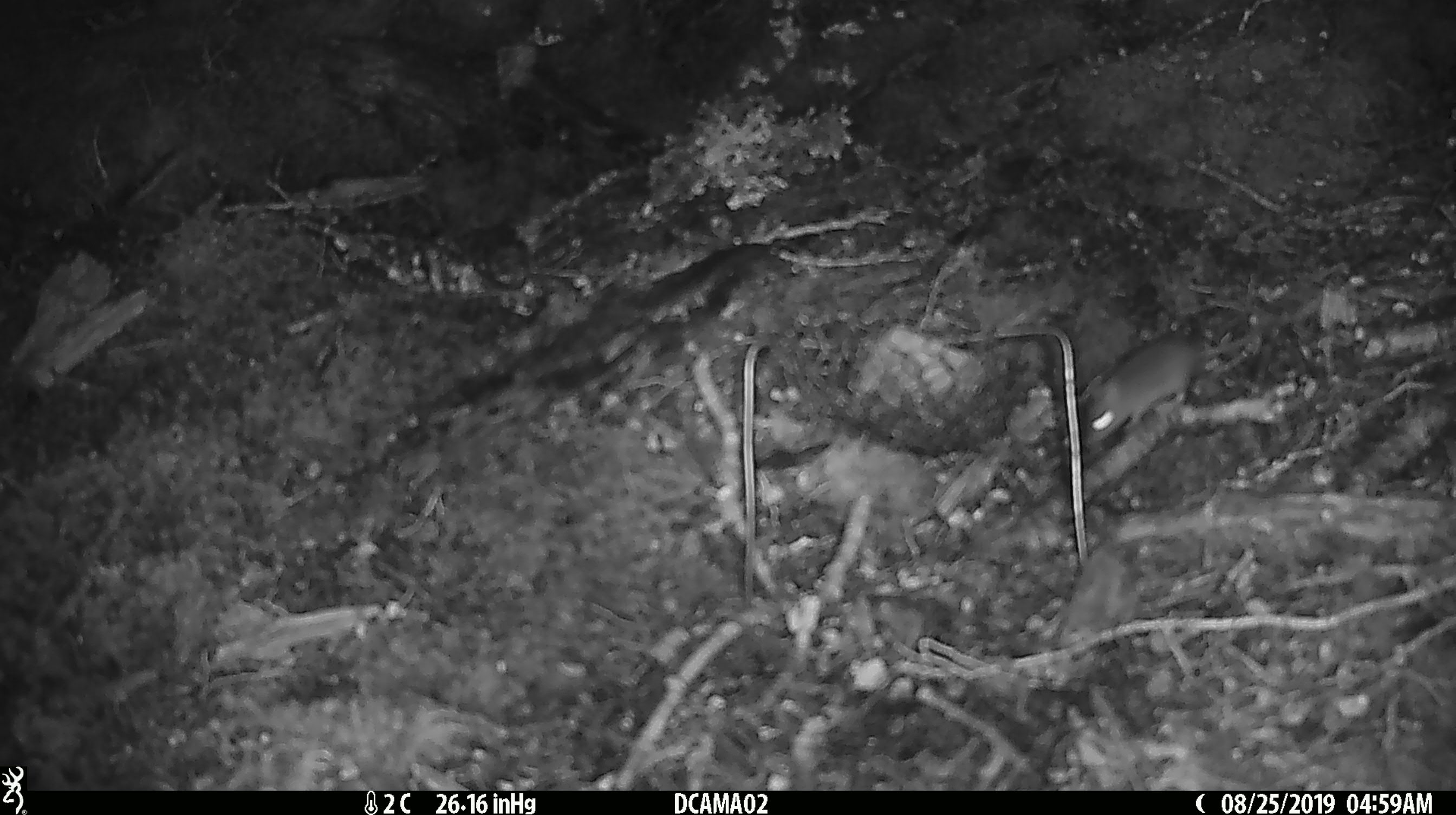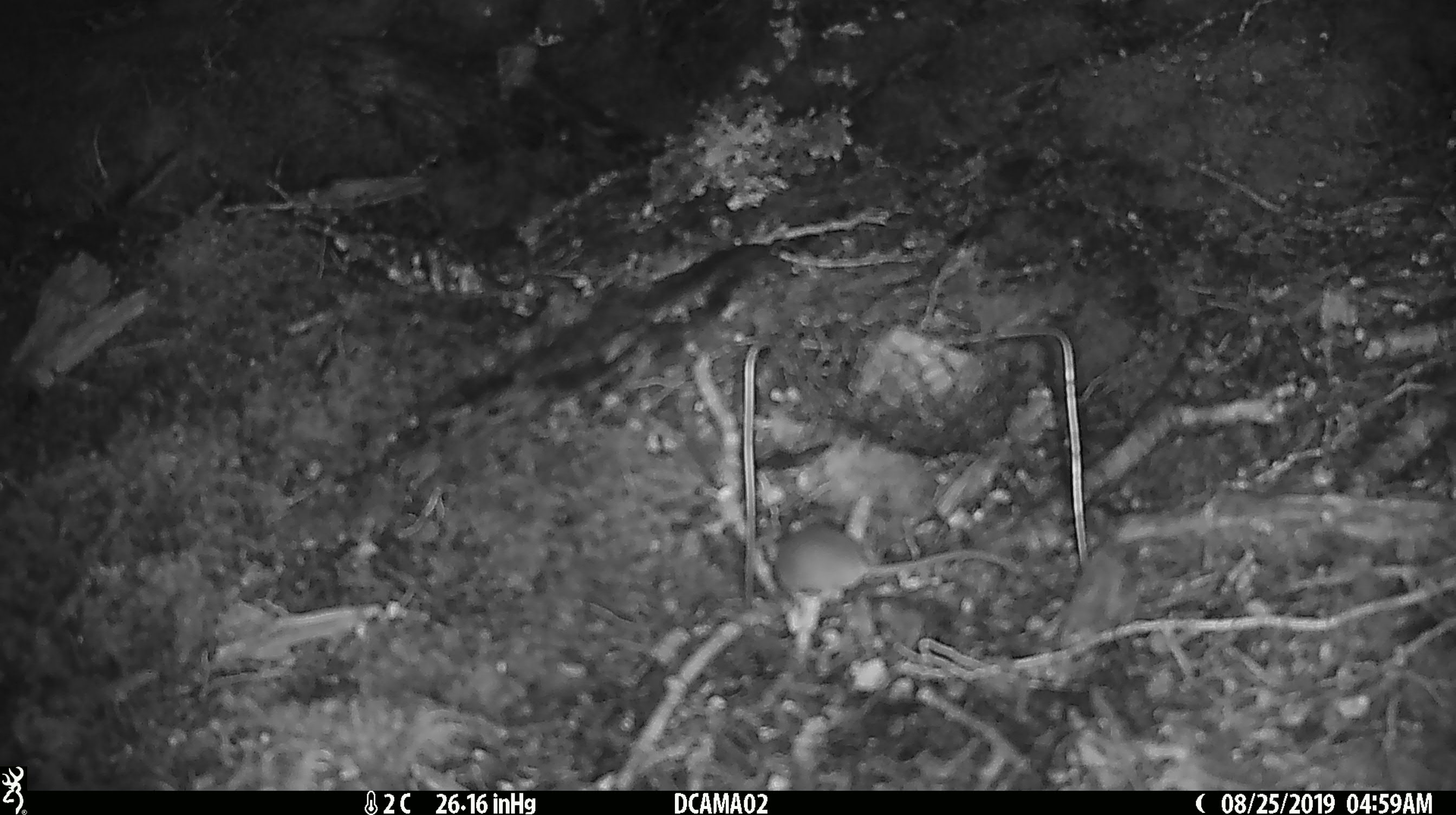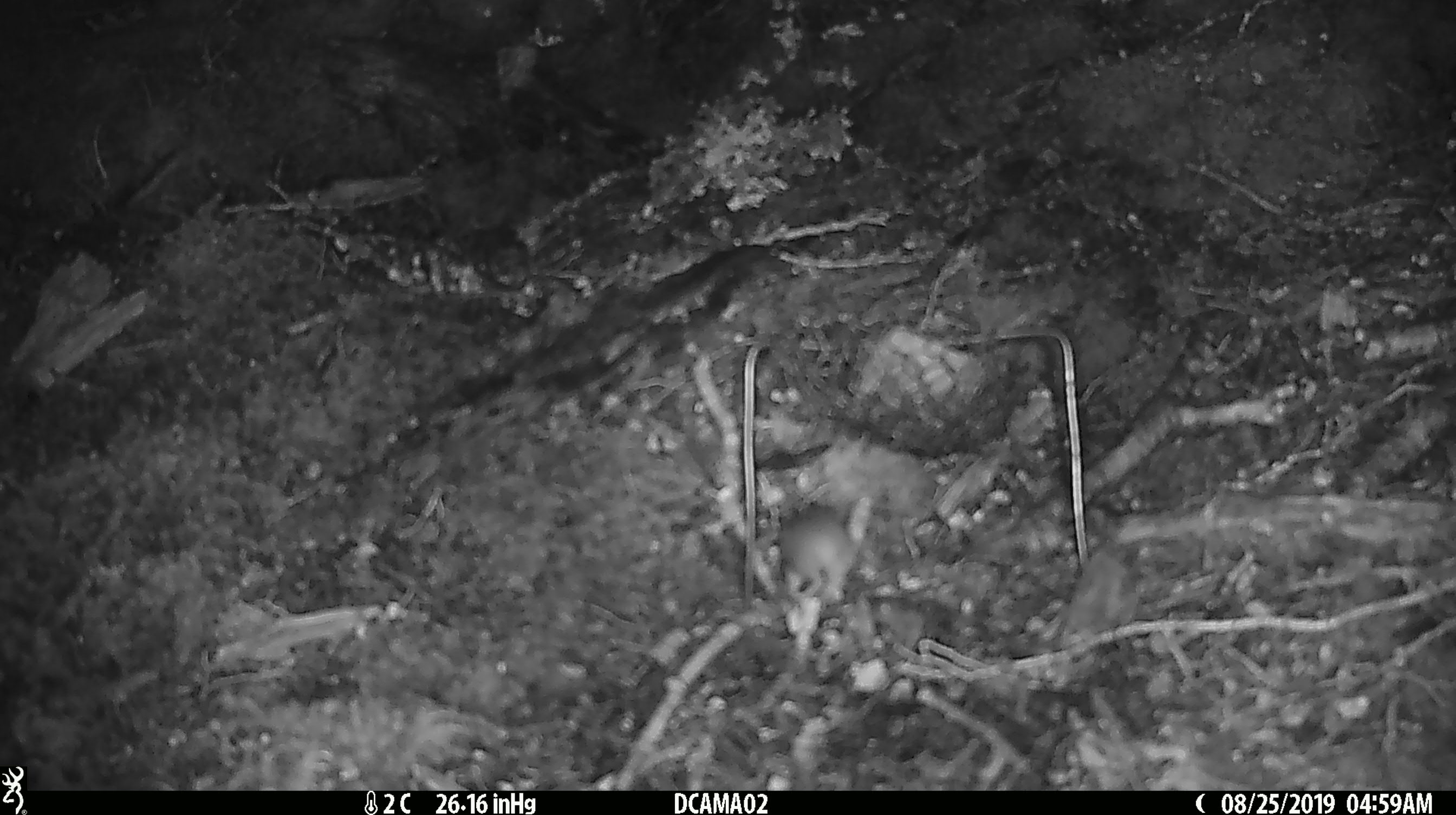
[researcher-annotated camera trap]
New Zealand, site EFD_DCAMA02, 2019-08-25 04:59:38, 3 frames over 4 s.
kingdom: Animalia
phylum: Chordata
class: Mammalia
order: Rodentia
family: Muridae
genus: Mus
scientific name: Mus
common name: mouse